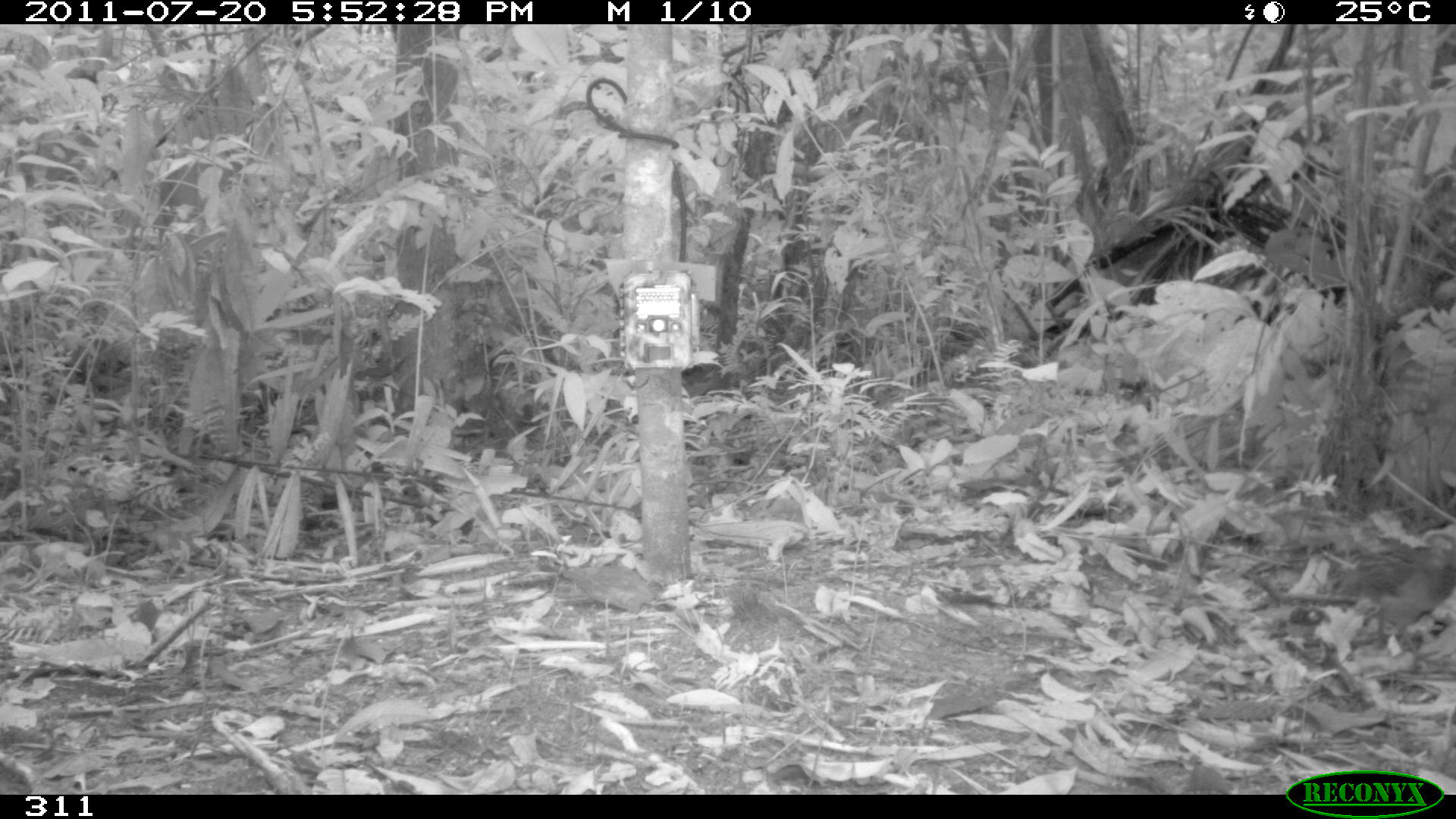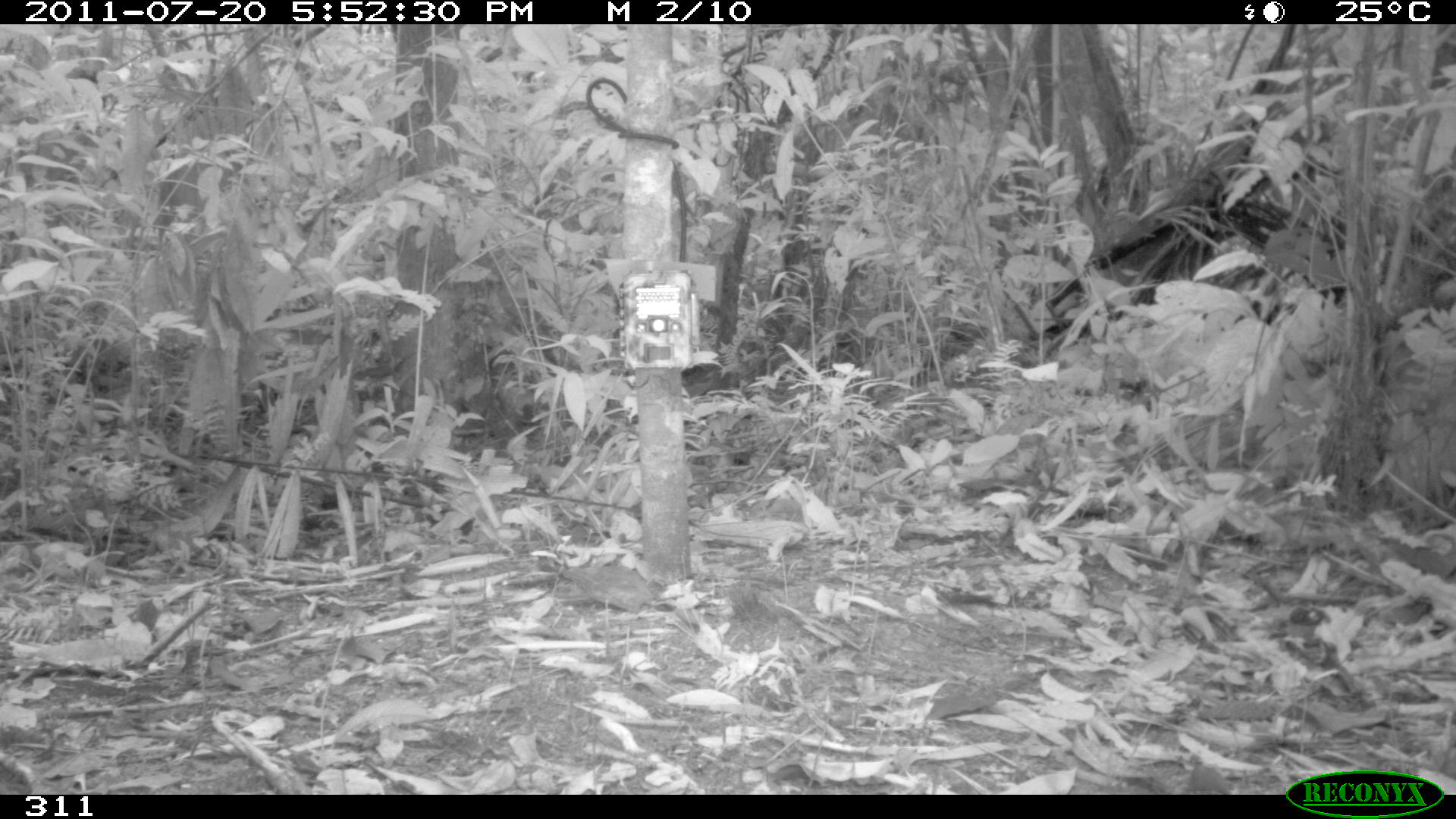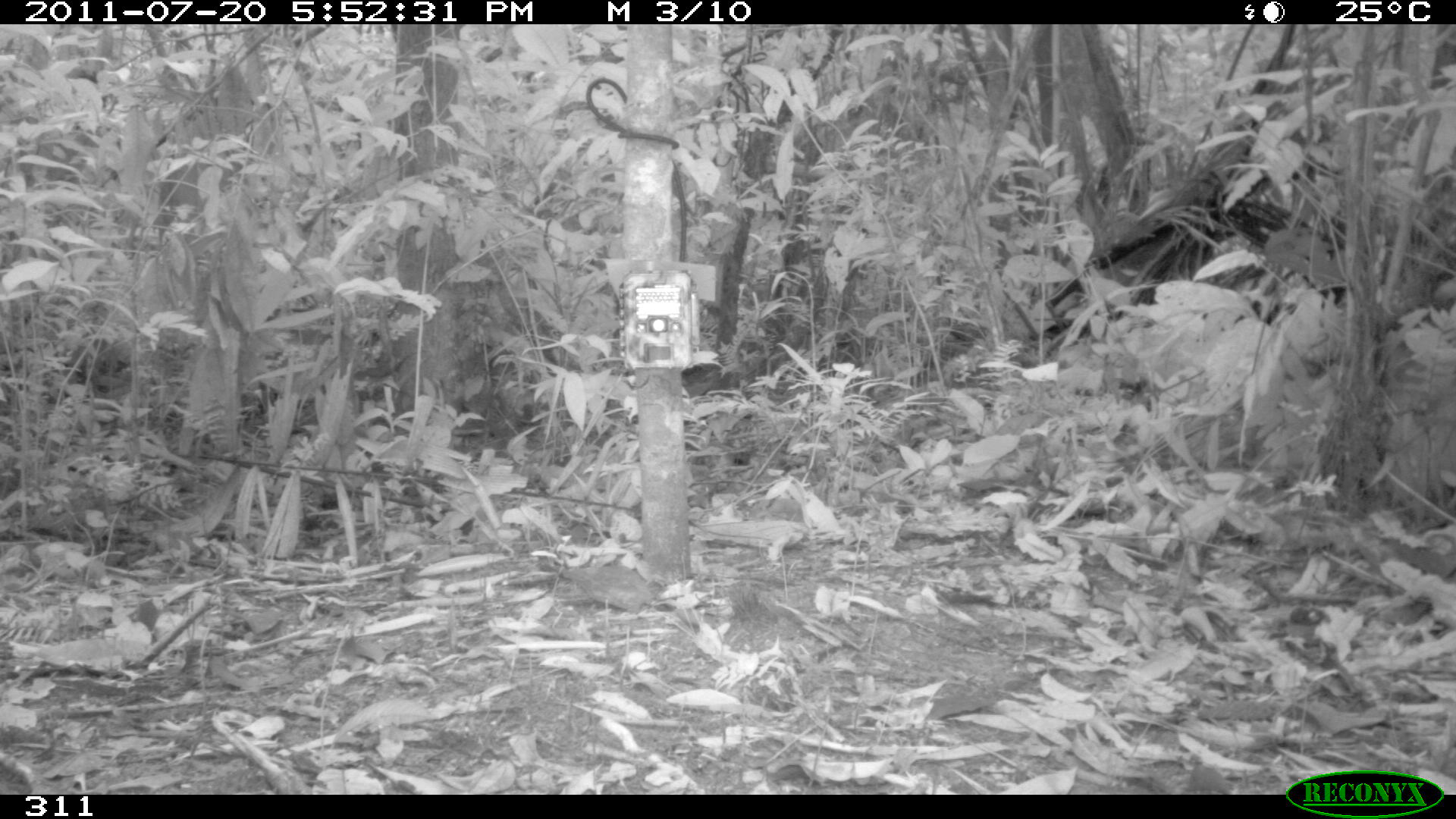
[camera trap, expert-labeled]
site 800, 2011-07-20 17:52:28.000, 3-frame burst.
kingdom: Animalia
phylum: Chordata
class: Aves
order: Galliformes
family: Odontophoridae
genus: Odontophorus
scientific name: Odontophorus gujanensis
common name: marbled wood-quail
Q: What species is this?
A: Odontophorus gujanensis (marbled wood-quail).